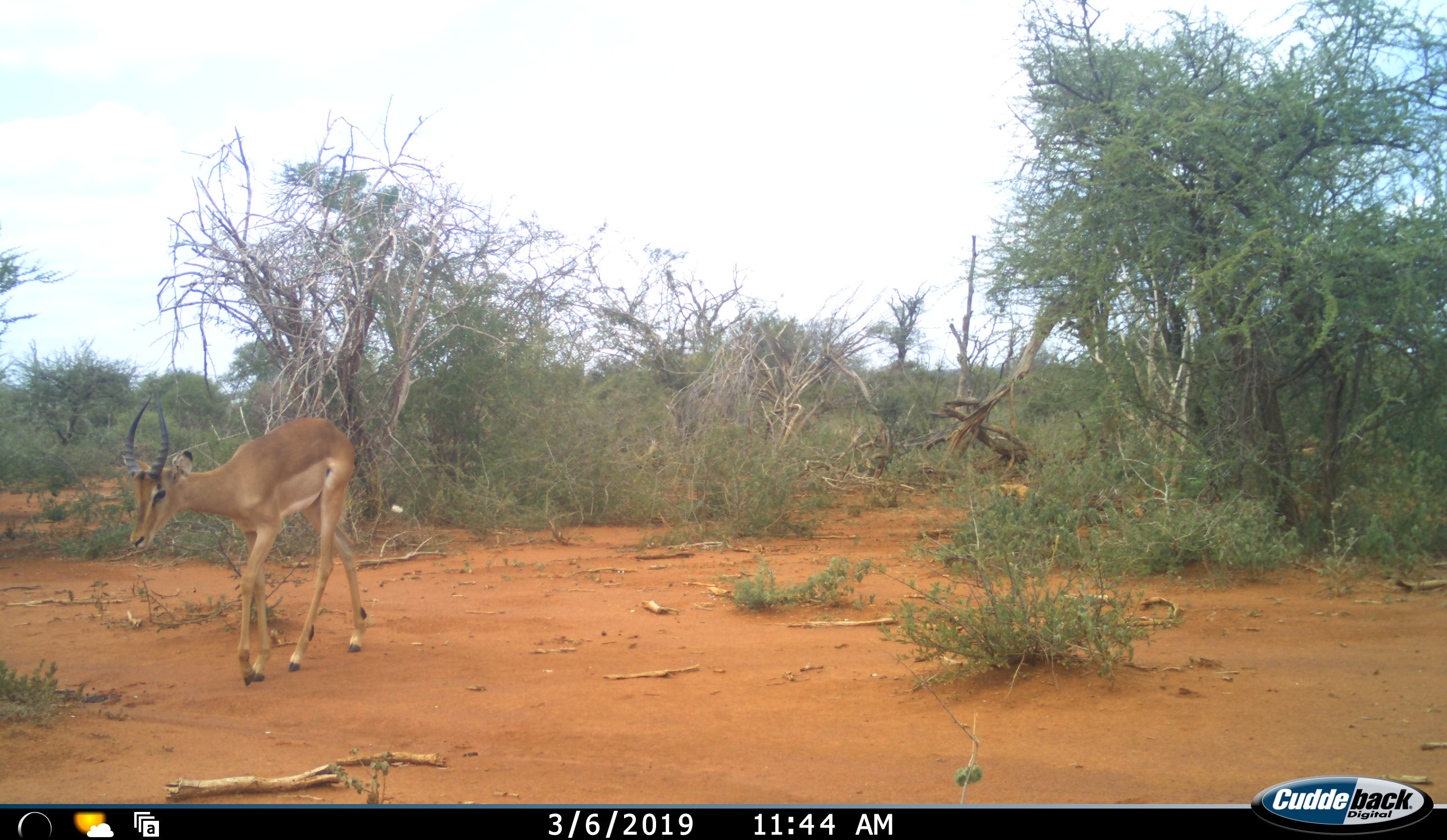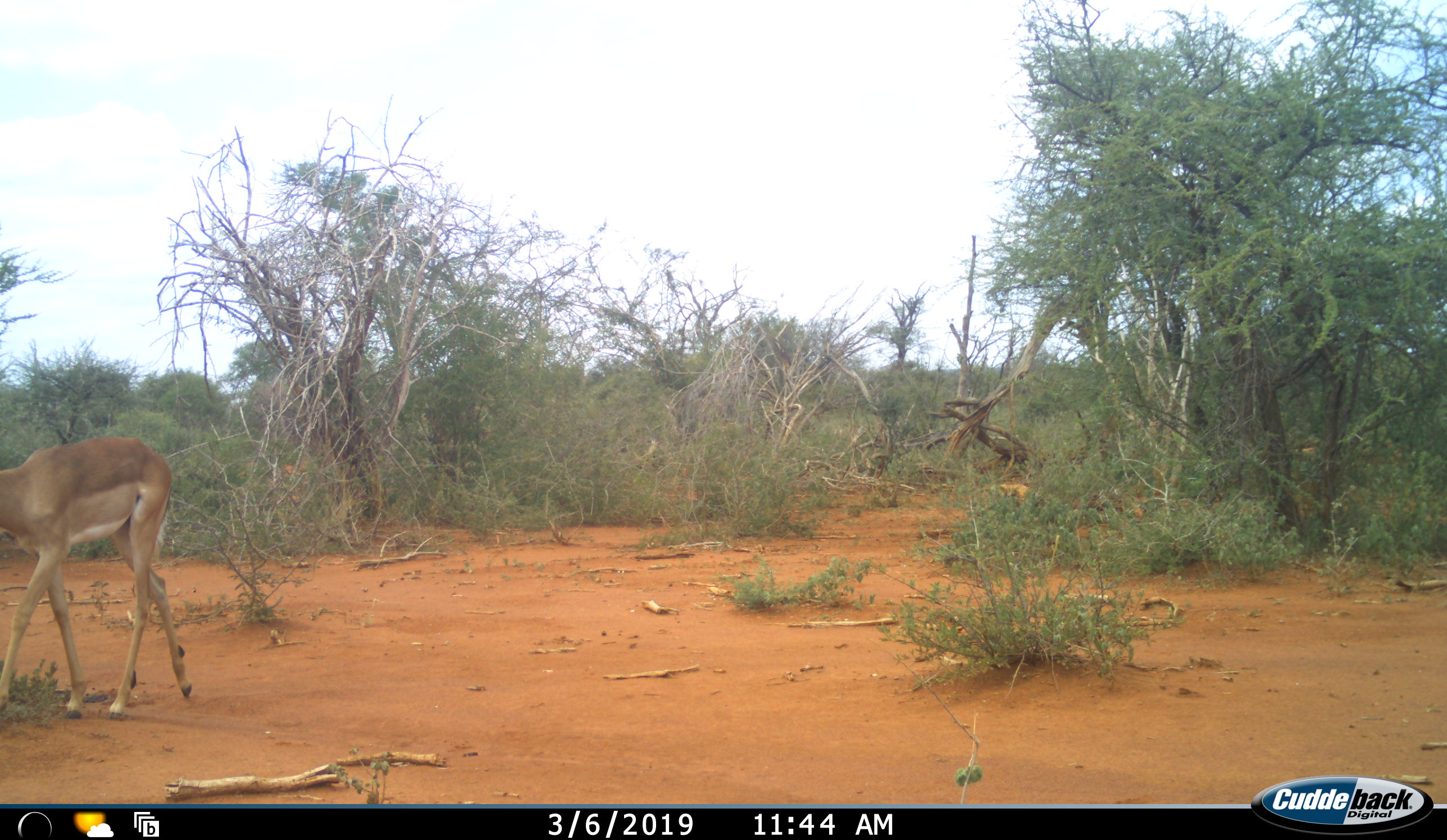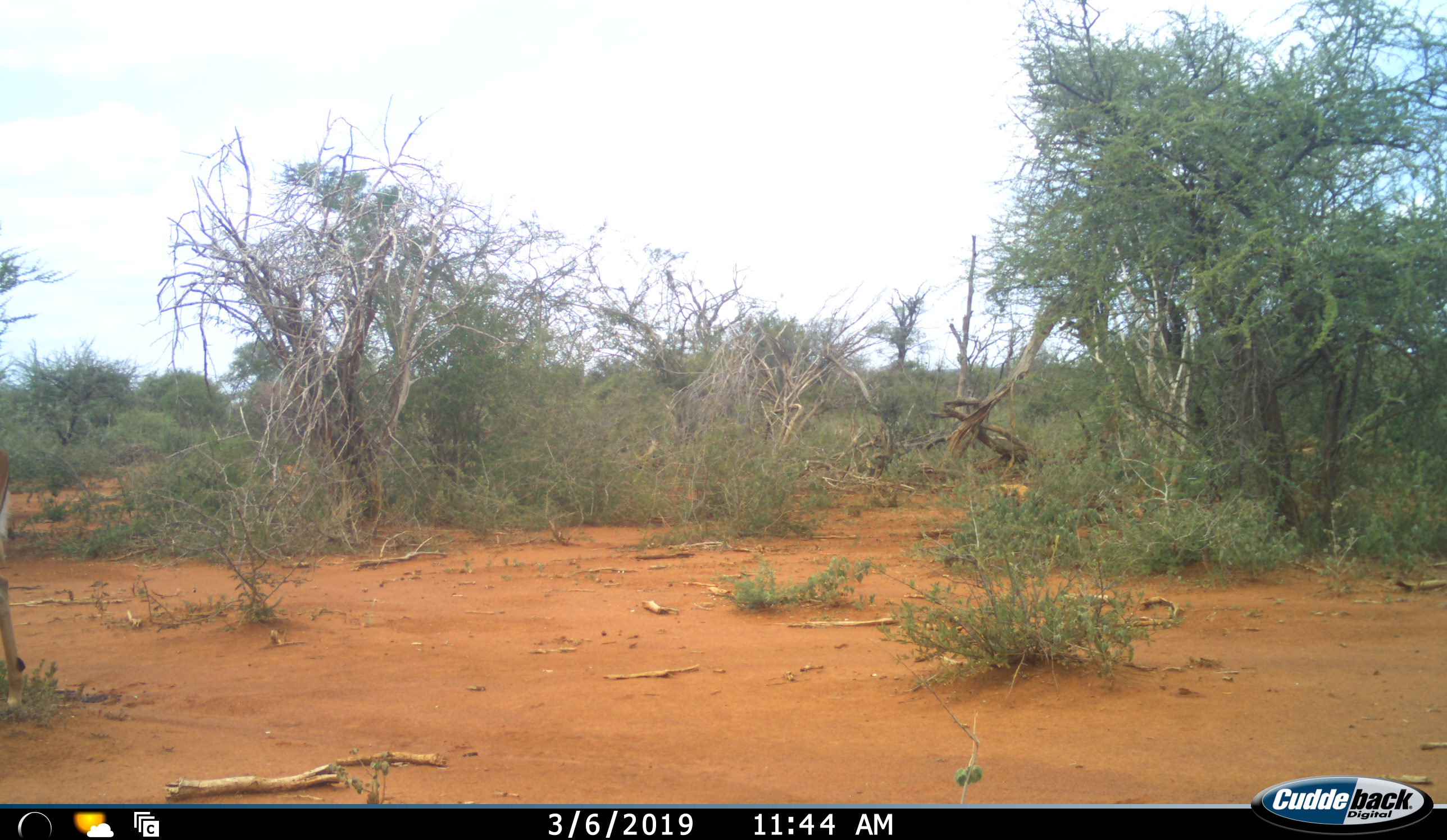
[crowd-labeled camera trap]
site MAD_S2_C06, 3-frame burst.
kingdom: Animalia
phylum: Chordata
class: Mammalia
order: Artiodactyla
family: Bovidae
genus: Aepyceros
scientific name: Aepyceros melampus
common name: impala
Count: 1.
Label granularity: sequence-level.